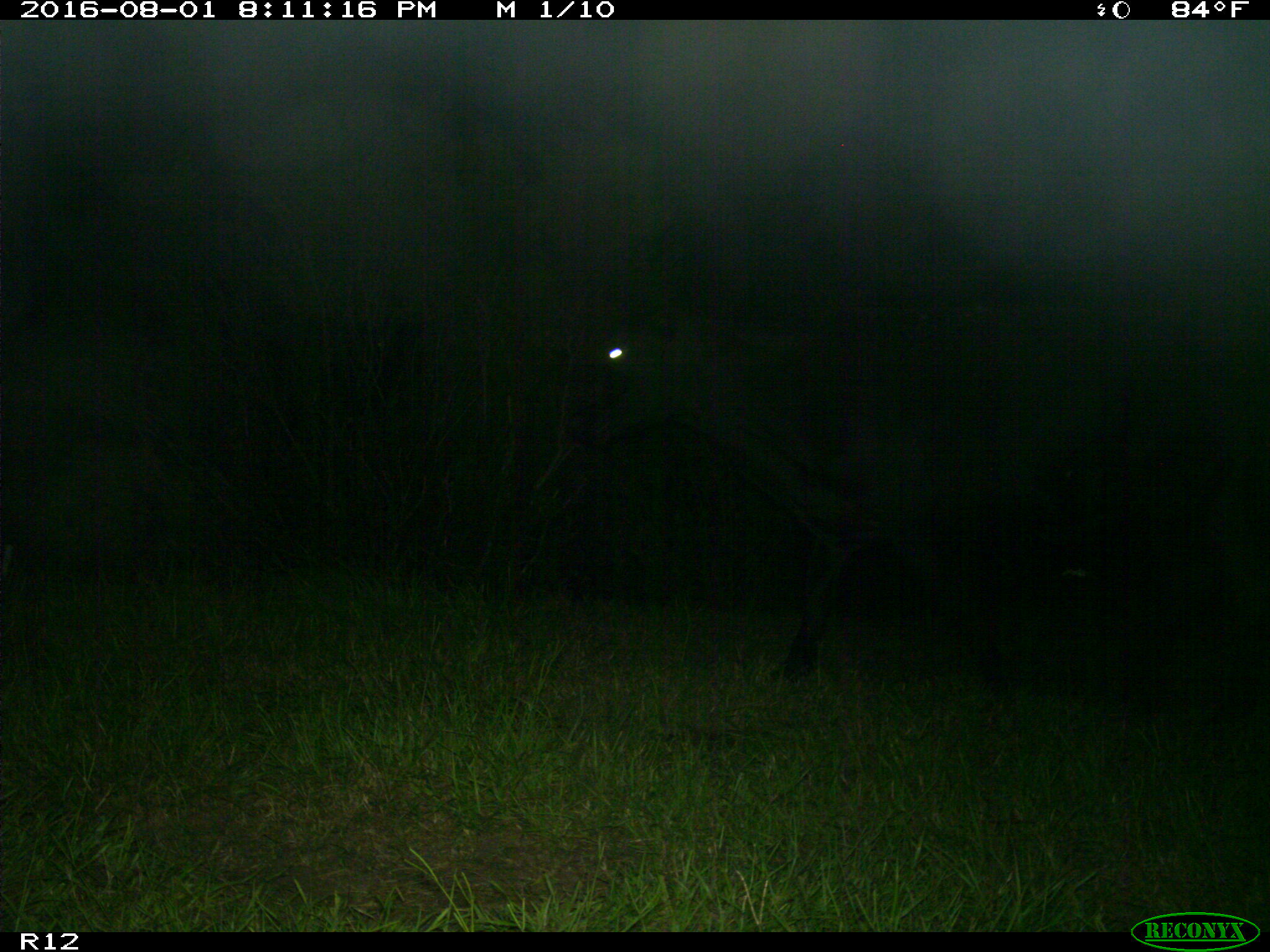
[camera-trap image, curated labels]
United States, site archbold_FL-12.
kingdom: Animalia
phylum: Chordata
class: Mammalia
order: Artiodactyla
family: Bovidae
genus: Bos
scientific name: Bos taurus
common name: domestic cow